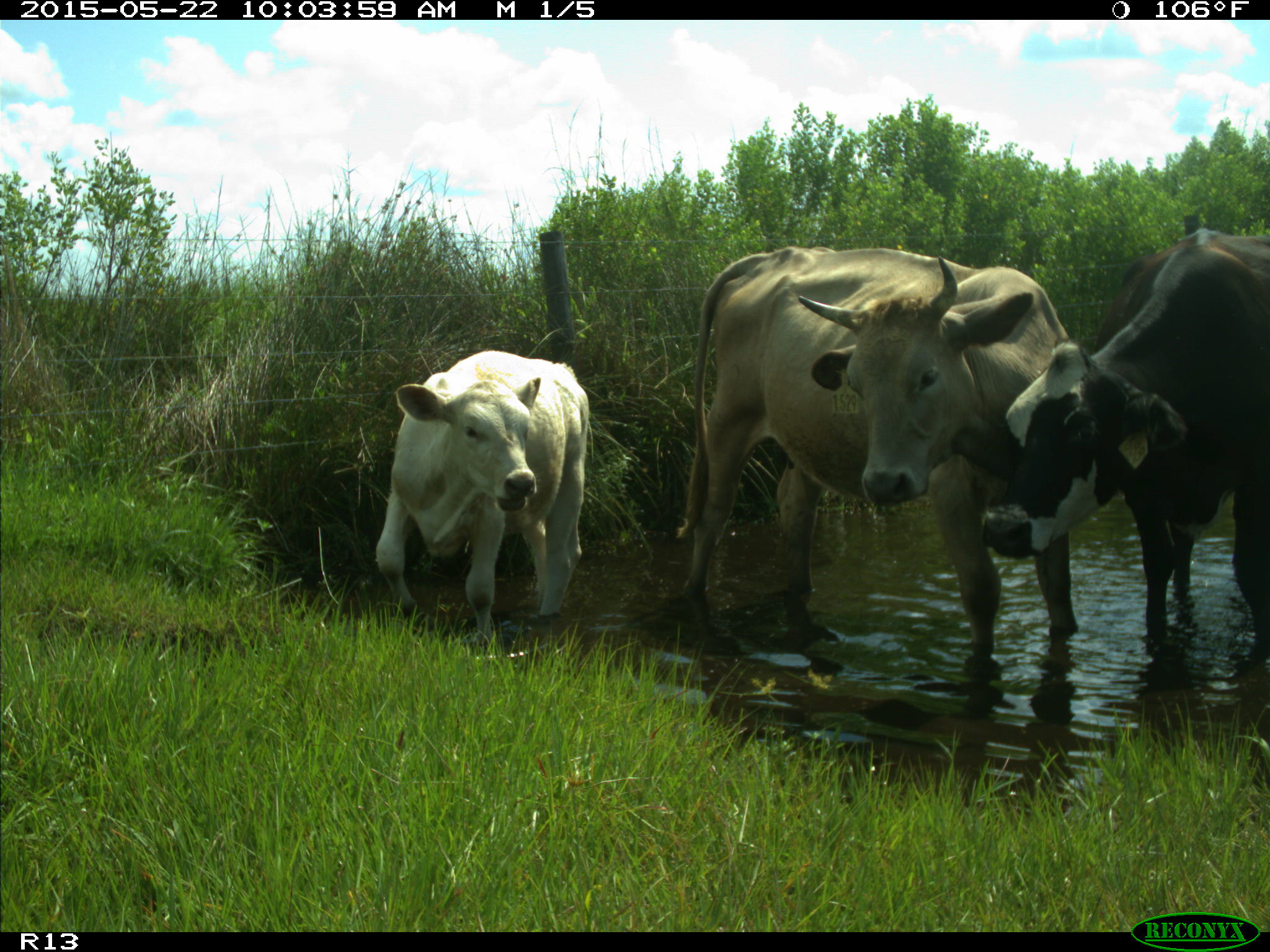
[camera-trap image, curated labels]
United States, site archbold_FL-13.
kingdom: Animalia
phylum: Chordata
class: Mammalia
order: Artiodactyla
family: Bovidae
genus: Bos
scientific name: Bos taurus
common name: domestic cow